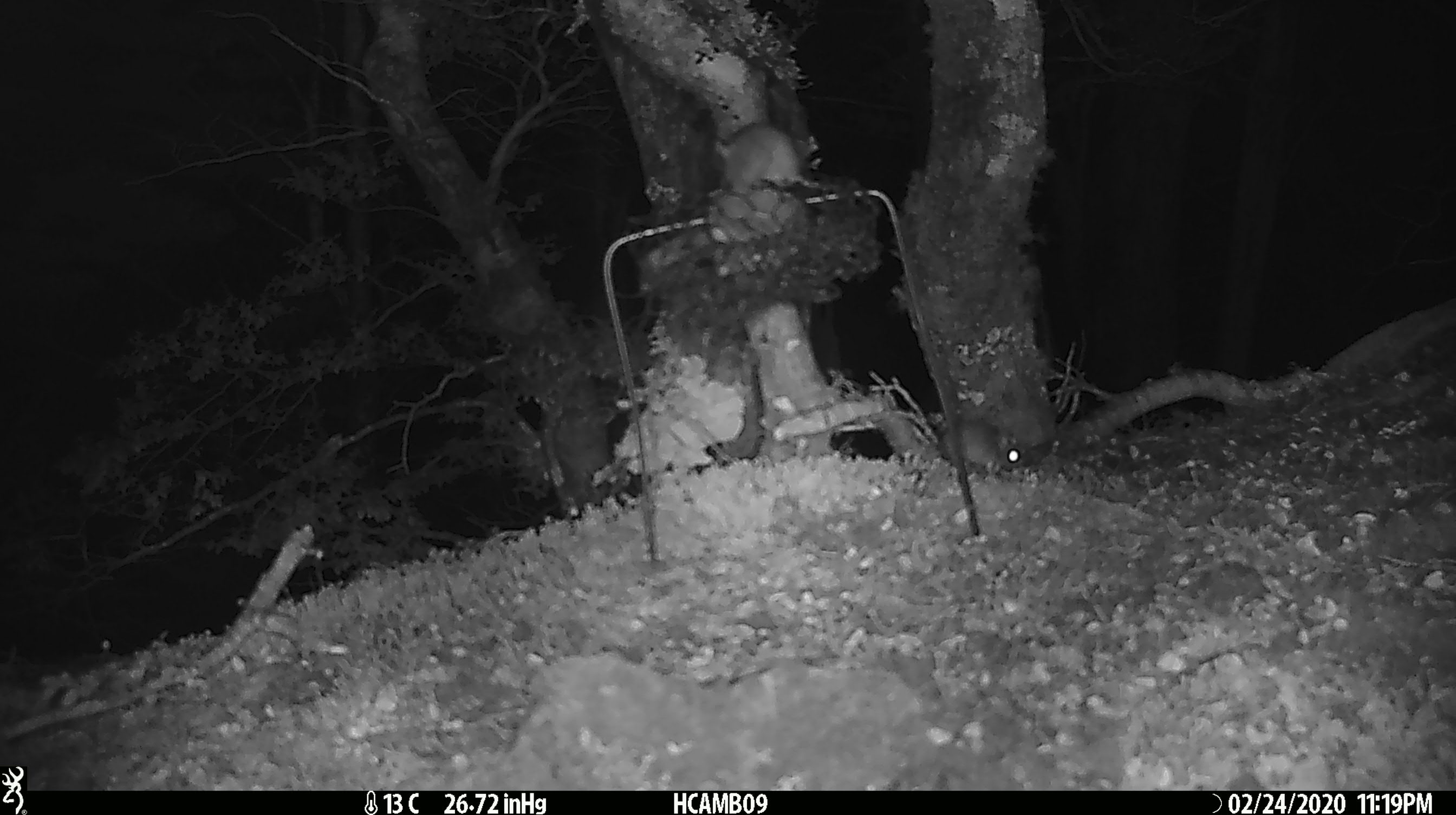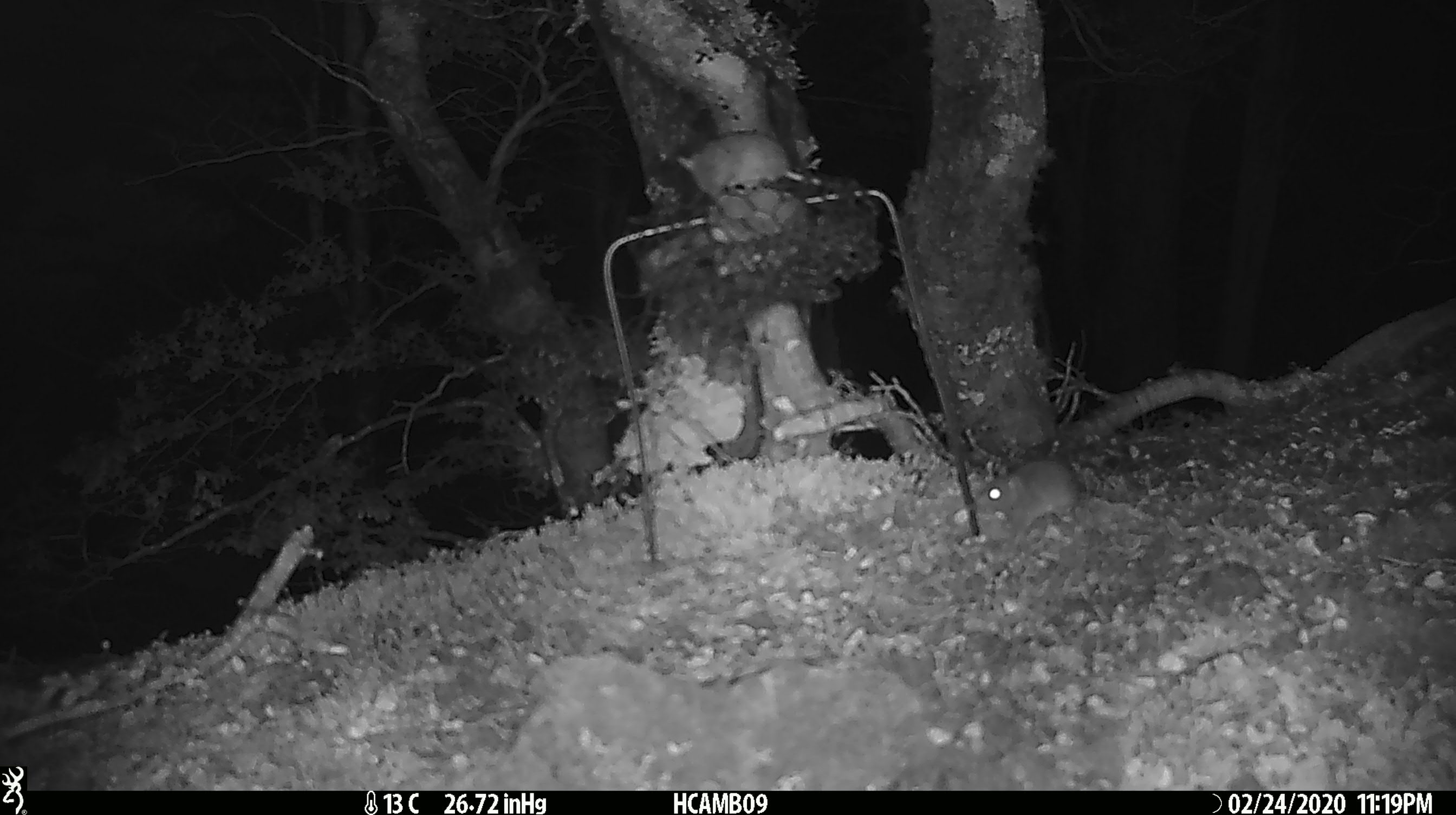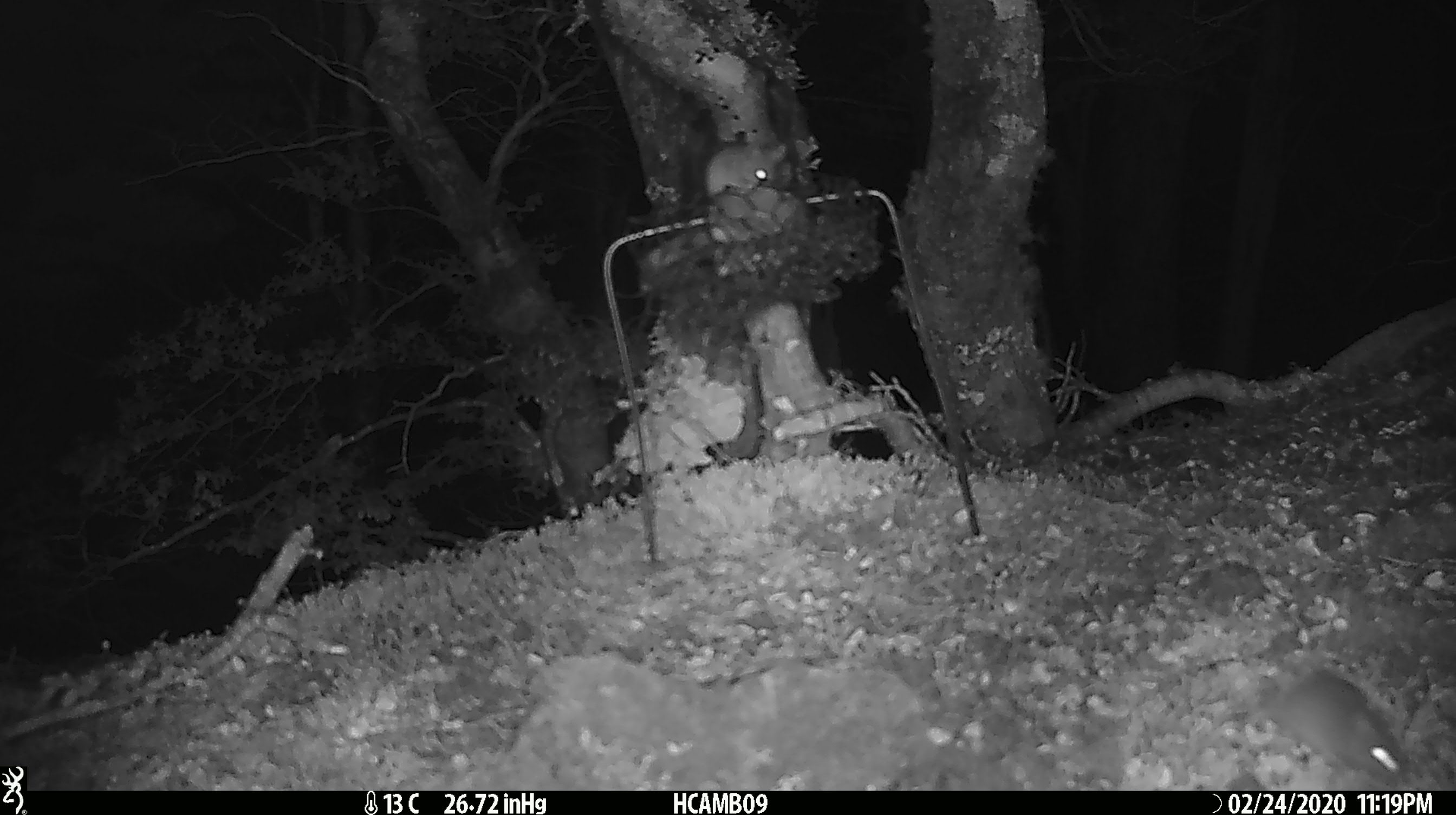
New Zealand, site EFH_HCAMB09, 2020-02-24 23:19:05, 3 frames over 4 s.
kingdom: Animalia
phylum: Chordata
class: Mammalia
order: Rodentia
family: Muridae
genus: Mus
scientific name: Mus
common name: mouse